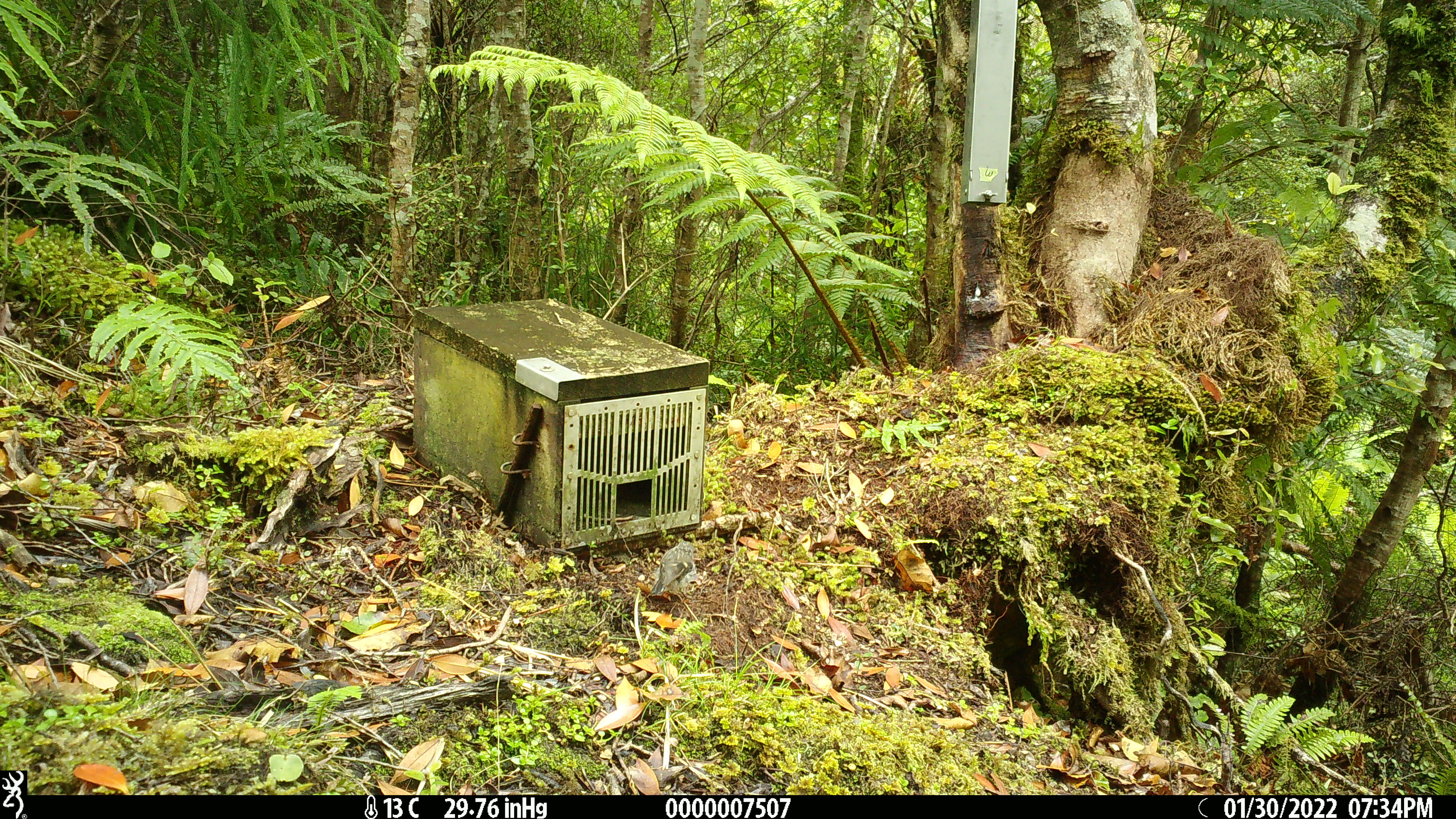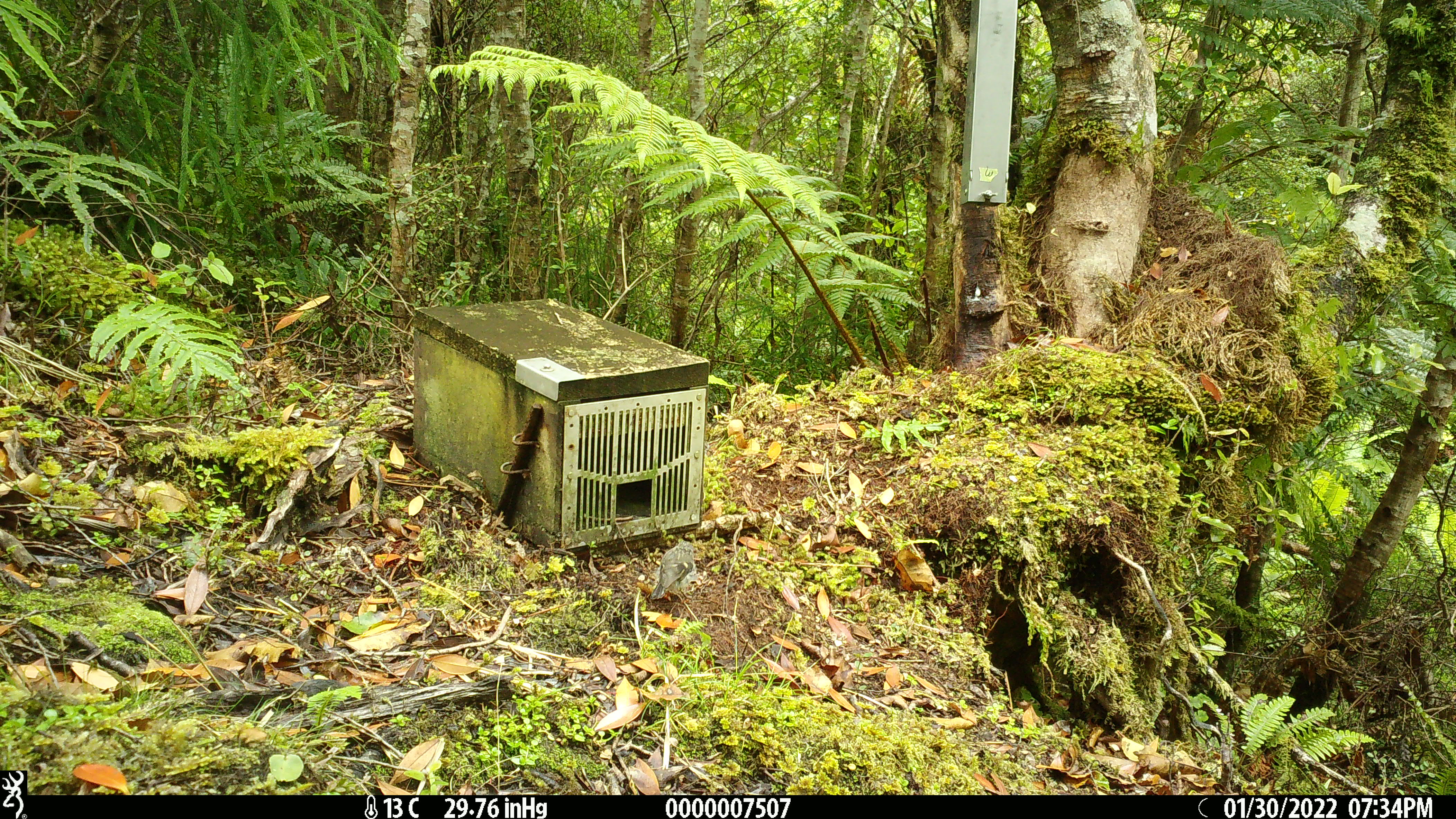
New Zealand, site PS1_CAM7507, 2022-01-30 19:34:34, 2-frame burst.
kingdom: Animalia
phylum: Chordata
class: Aves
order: Passeriformes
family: Petroicidae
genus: Petroica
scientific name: Petroica macrocephala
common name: tomtit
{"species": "tomtit (Petroica macrocephala)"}